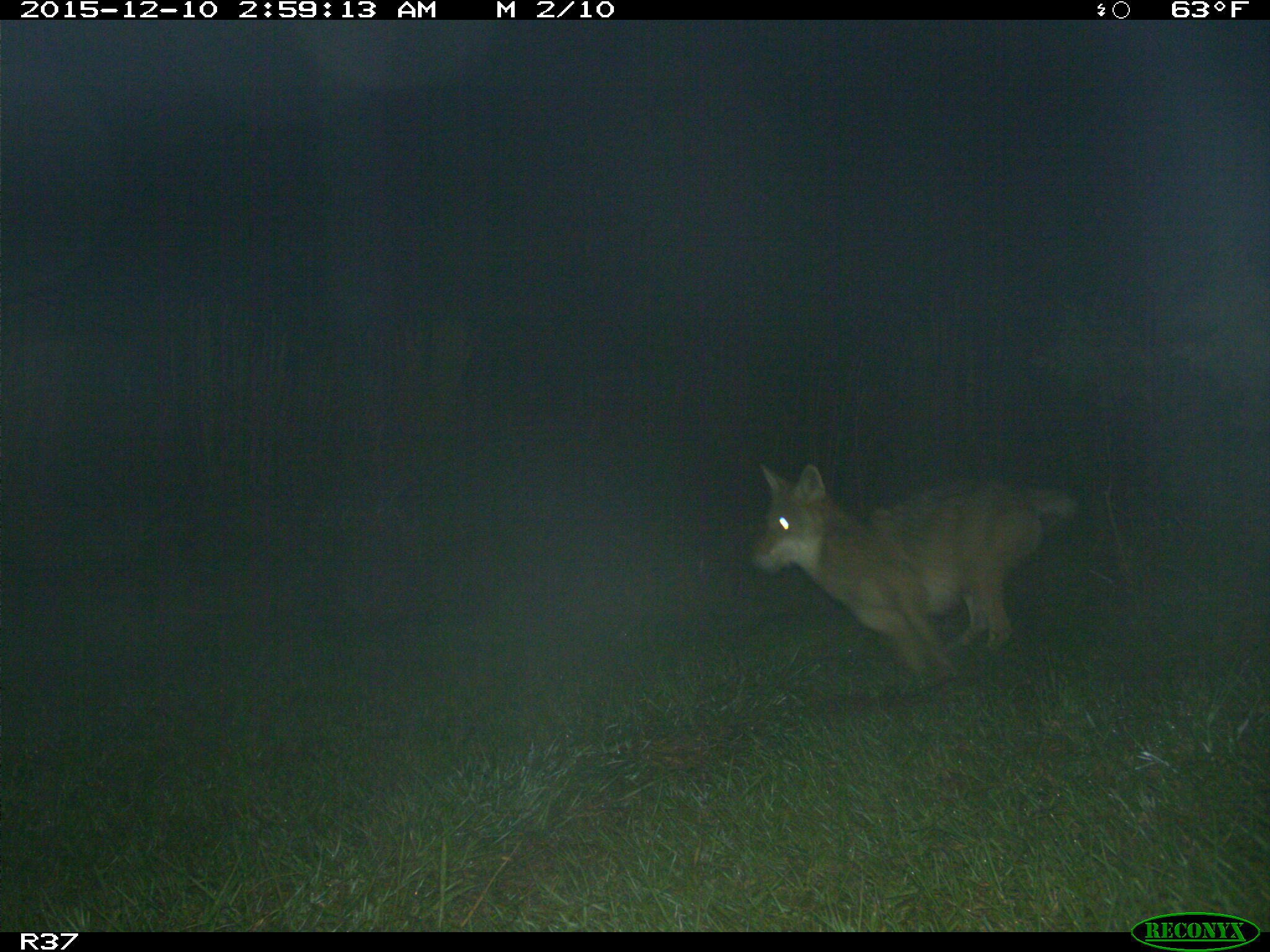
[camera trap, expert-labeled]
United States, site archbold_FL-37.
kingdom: Animalia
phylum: Chordata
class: Mammalia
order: Carnivora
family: Canidae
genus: Canis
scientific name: Canis latrans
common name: coyote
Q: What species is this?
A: Canis latrans (coyote).